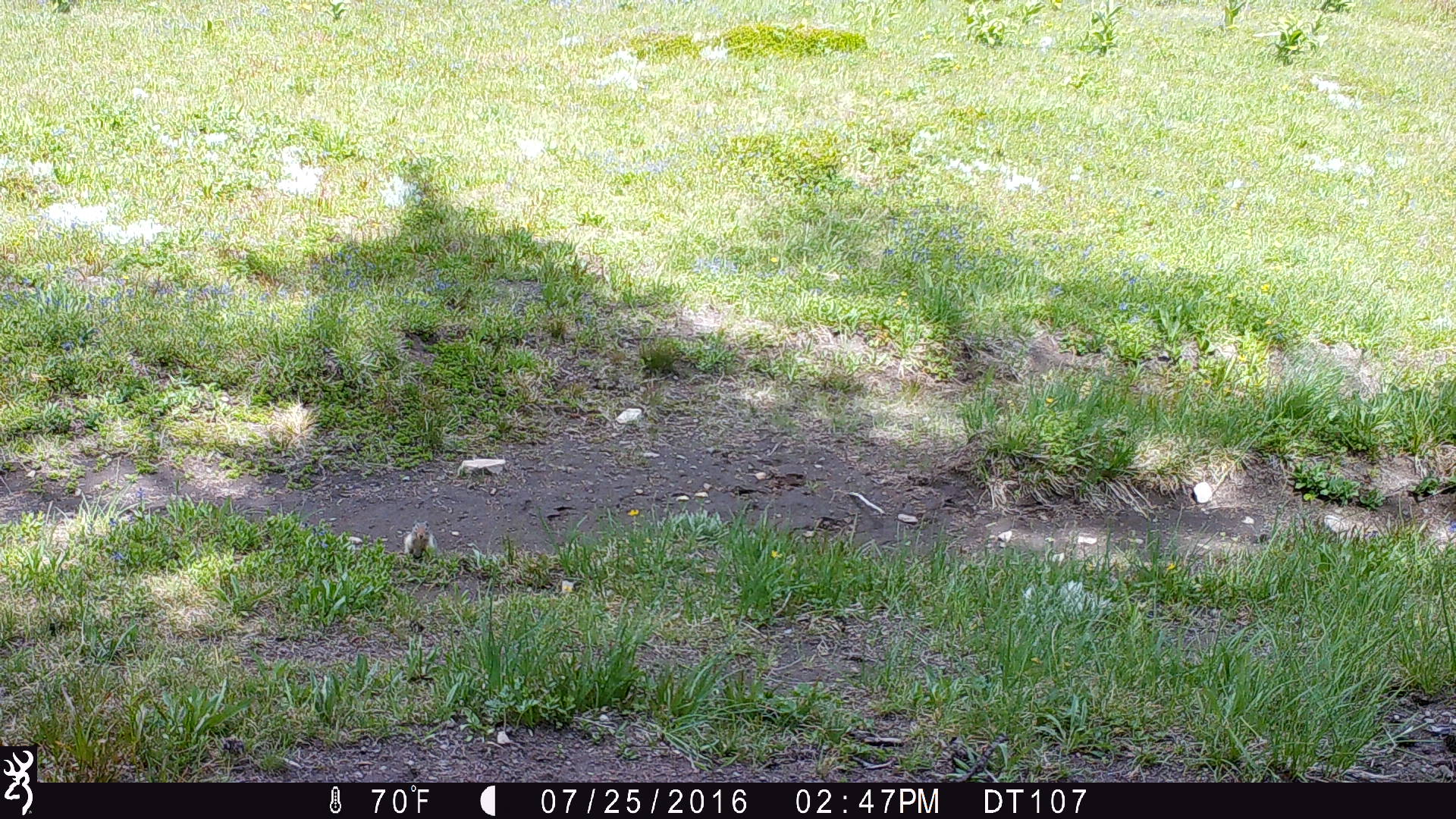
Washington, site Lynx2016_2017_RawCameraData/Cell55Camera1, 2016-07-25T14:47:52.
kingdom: Animalia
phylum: Chordata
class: Mammalia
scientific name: Mammalia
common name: small mammal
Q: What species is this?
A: Small mammal (Mammalia).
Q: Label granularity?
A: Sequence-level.